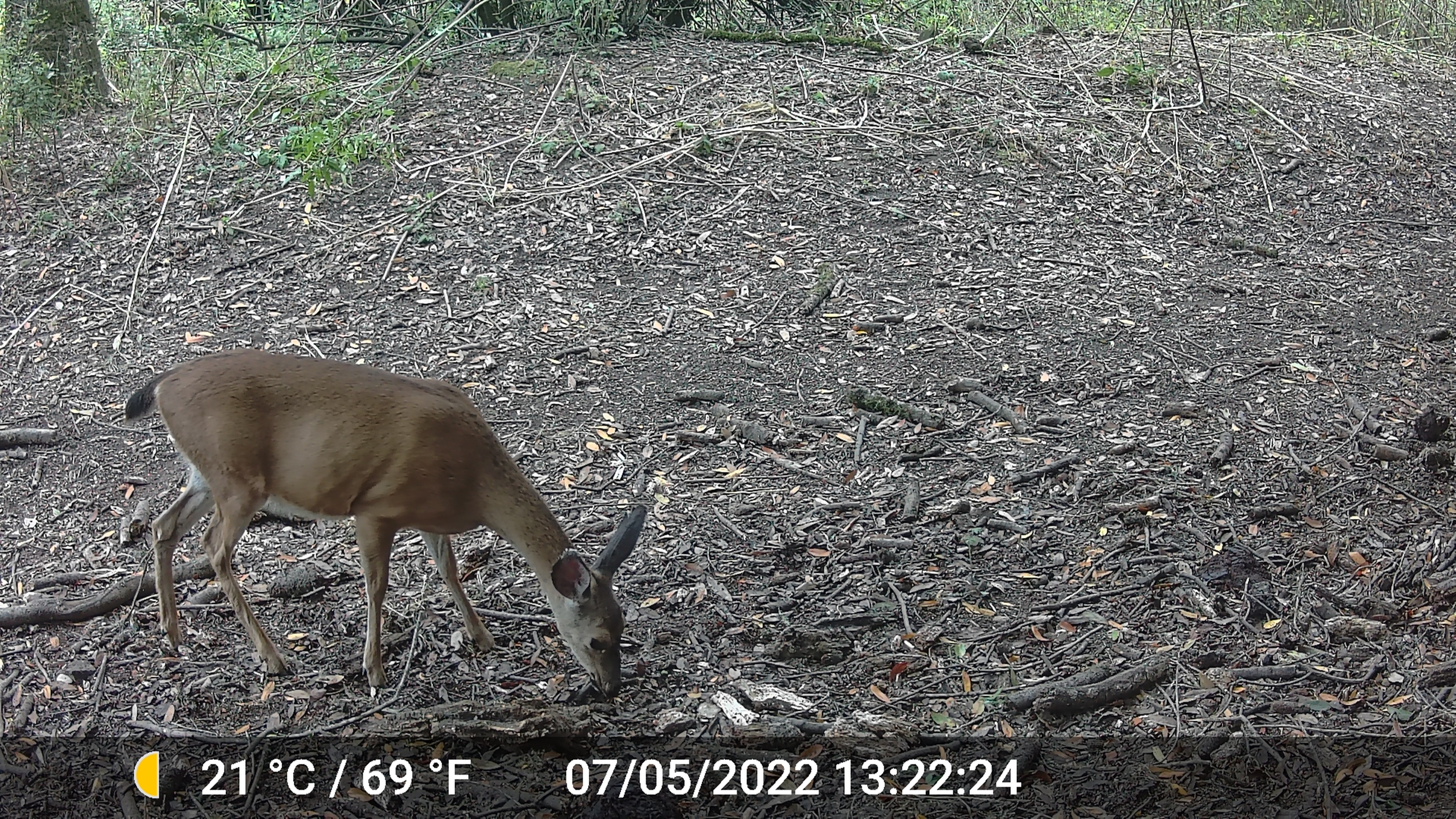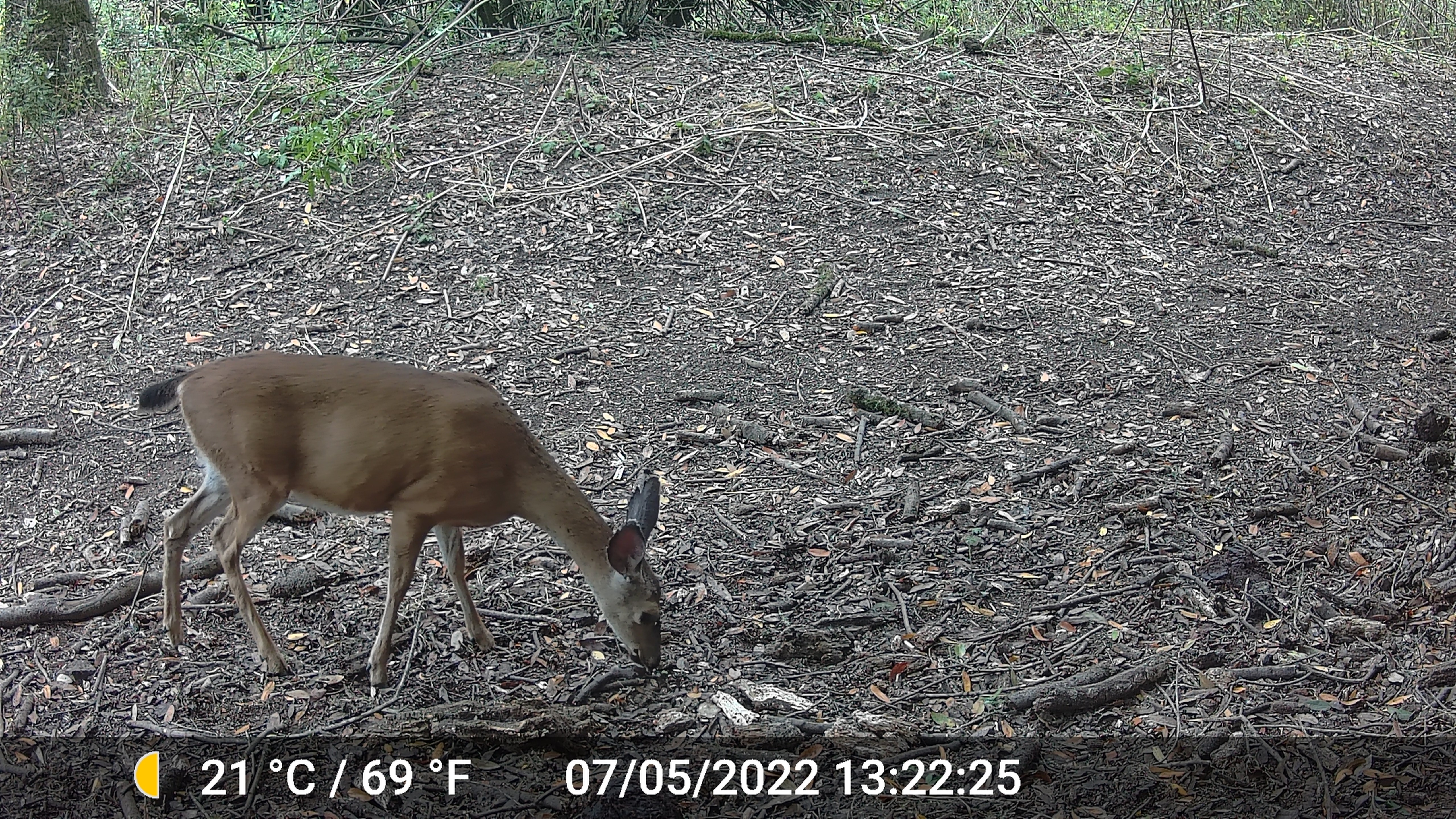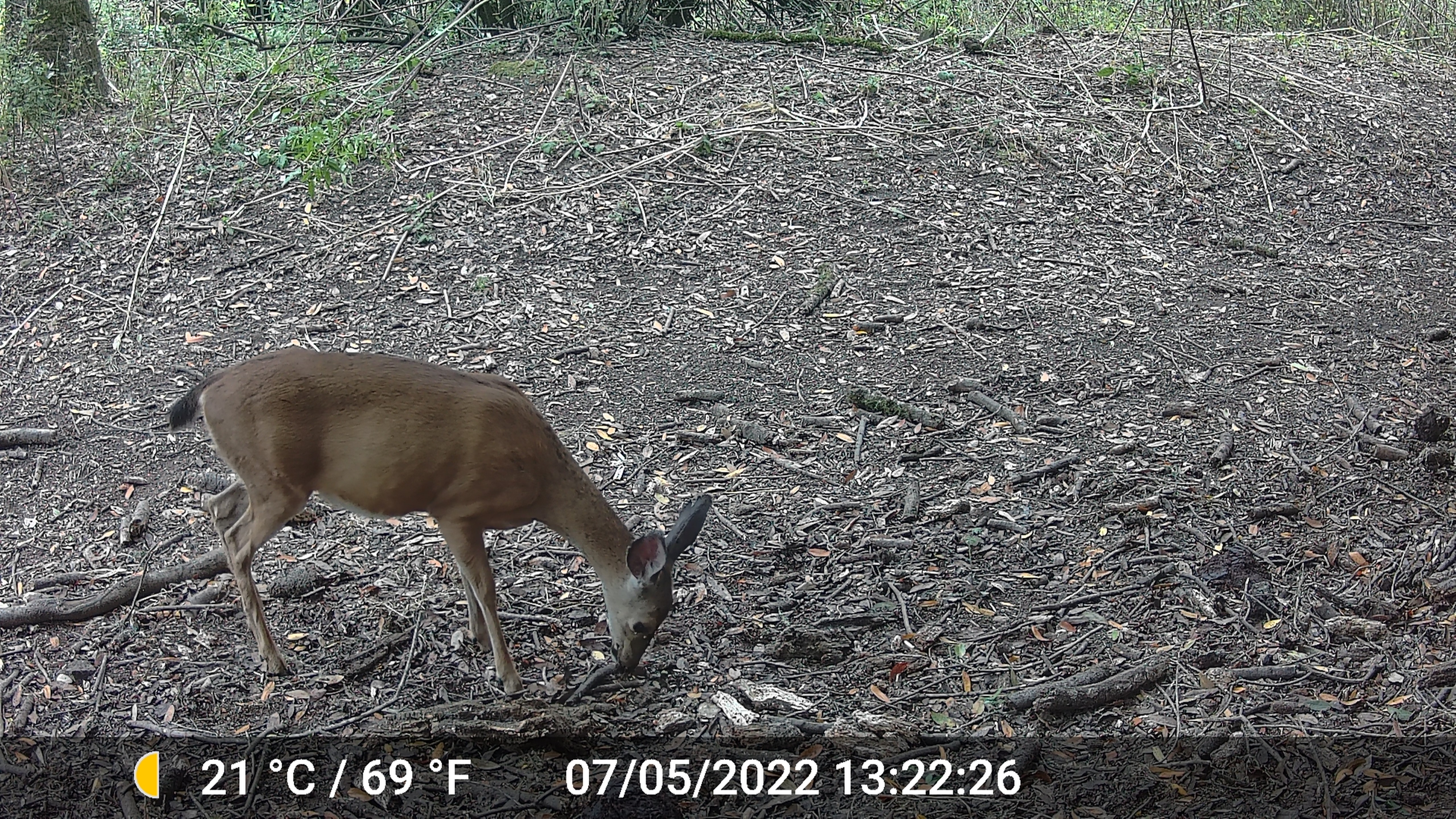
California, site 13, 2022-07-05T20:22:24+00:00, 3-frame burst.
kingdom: Animalia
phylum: Chordata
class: Mammalia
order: Artiodactyla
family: Cervidae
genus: Odocoileus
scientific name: Odocoileus hemionus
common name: mule deer